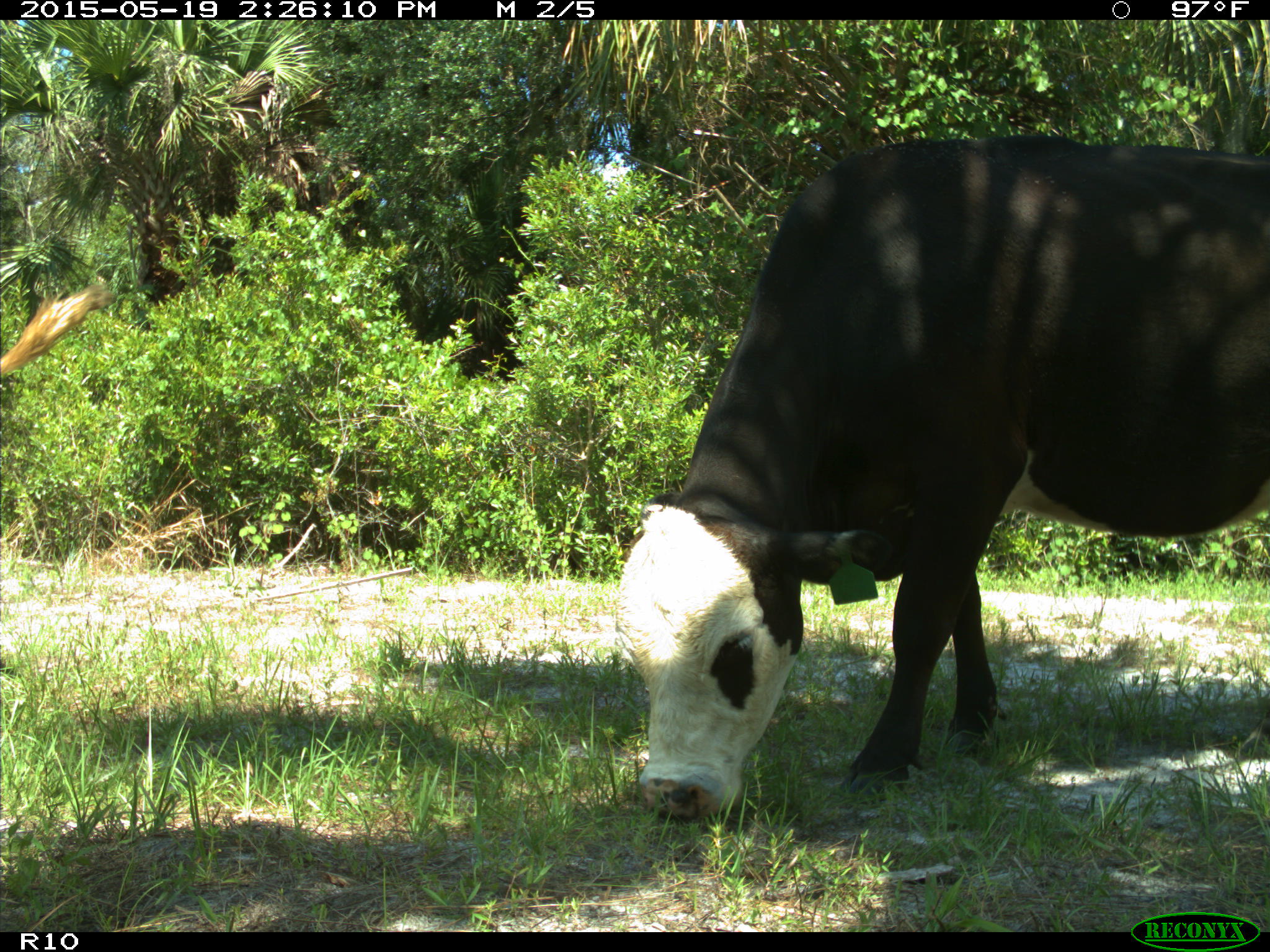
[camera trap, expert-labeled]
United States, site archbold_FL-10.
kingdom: Animalia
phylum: Chordata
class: Mammalia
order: Artiodactyla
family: Bovidae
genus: Bos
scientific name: Bos taurus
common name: domestic cow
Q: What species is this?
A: Bos taurus (domestic cow).